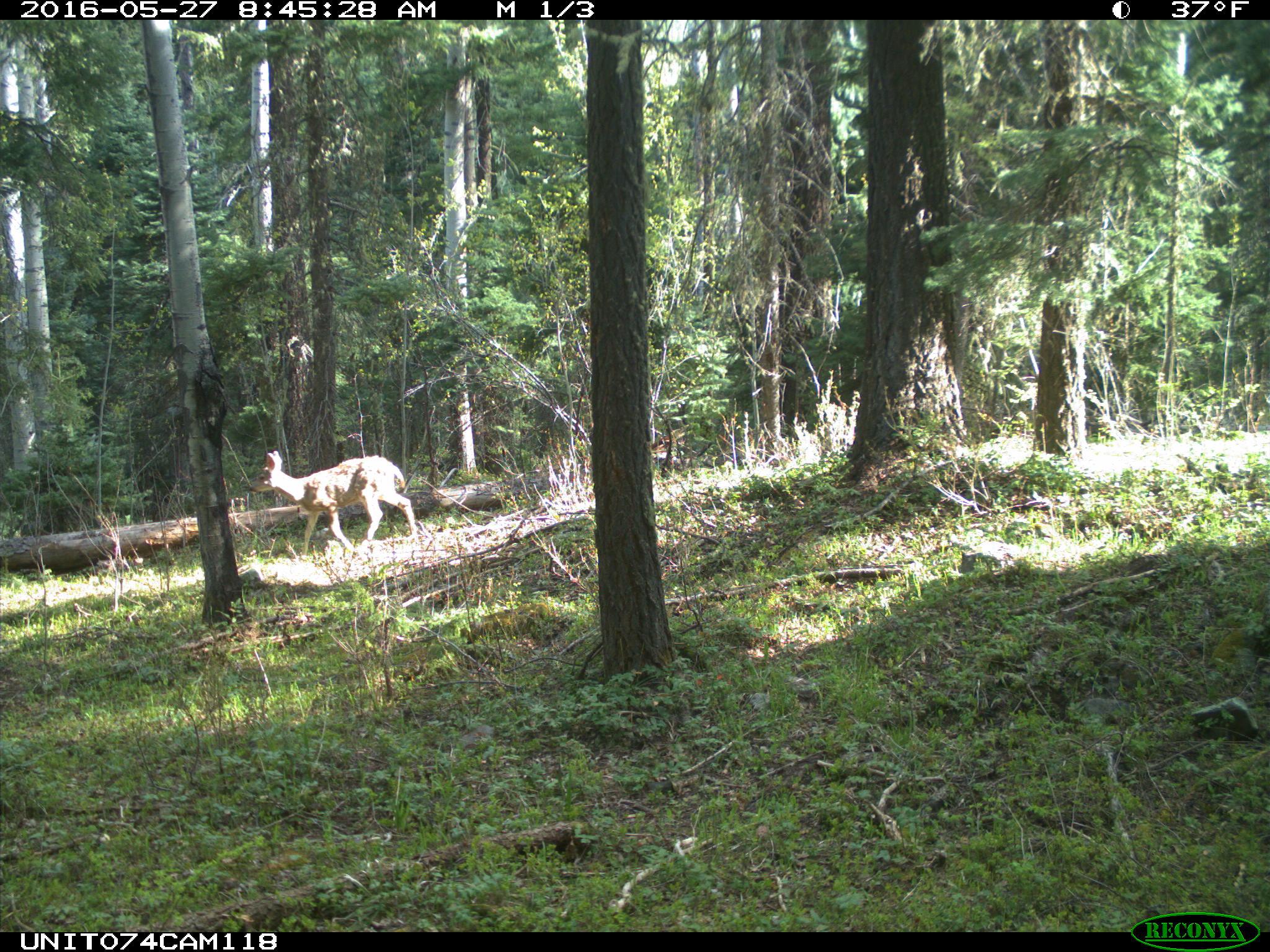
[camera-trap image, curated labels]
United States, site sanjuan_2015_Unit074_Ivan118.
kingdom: Animalia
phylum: Chordata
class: Mammalia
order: Artiodactyla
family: Cervidae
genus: Odocoileus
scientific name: Odocoileus hemionus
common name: mule deer